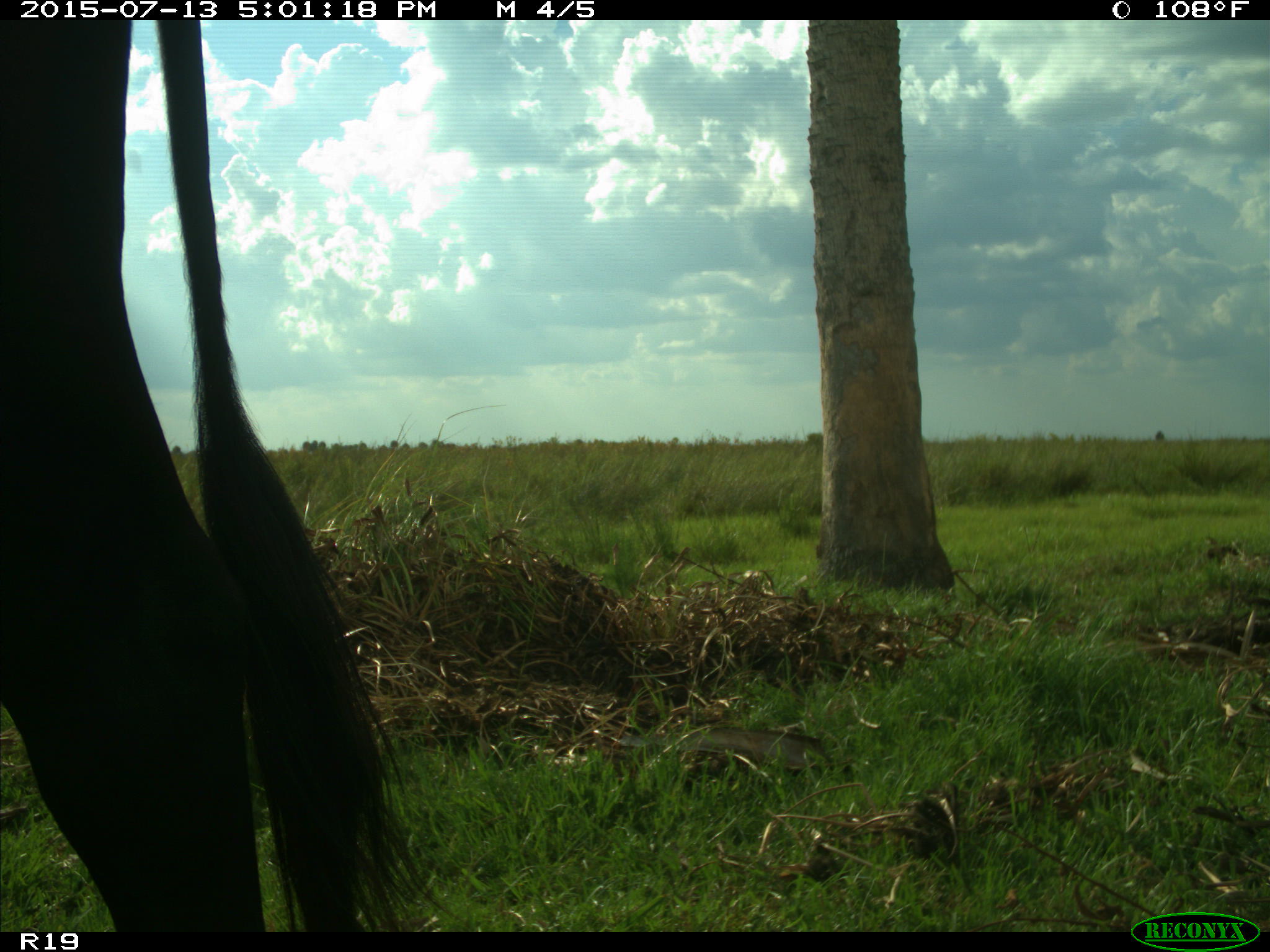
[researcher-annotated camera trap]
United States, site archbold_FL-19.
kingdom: Animalia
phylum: Chordata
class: Mammalia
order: Artiodactyla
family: Bovidae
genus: Bos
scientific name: Bos taurus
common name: domestic cow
Bos taurus (domestic cow).